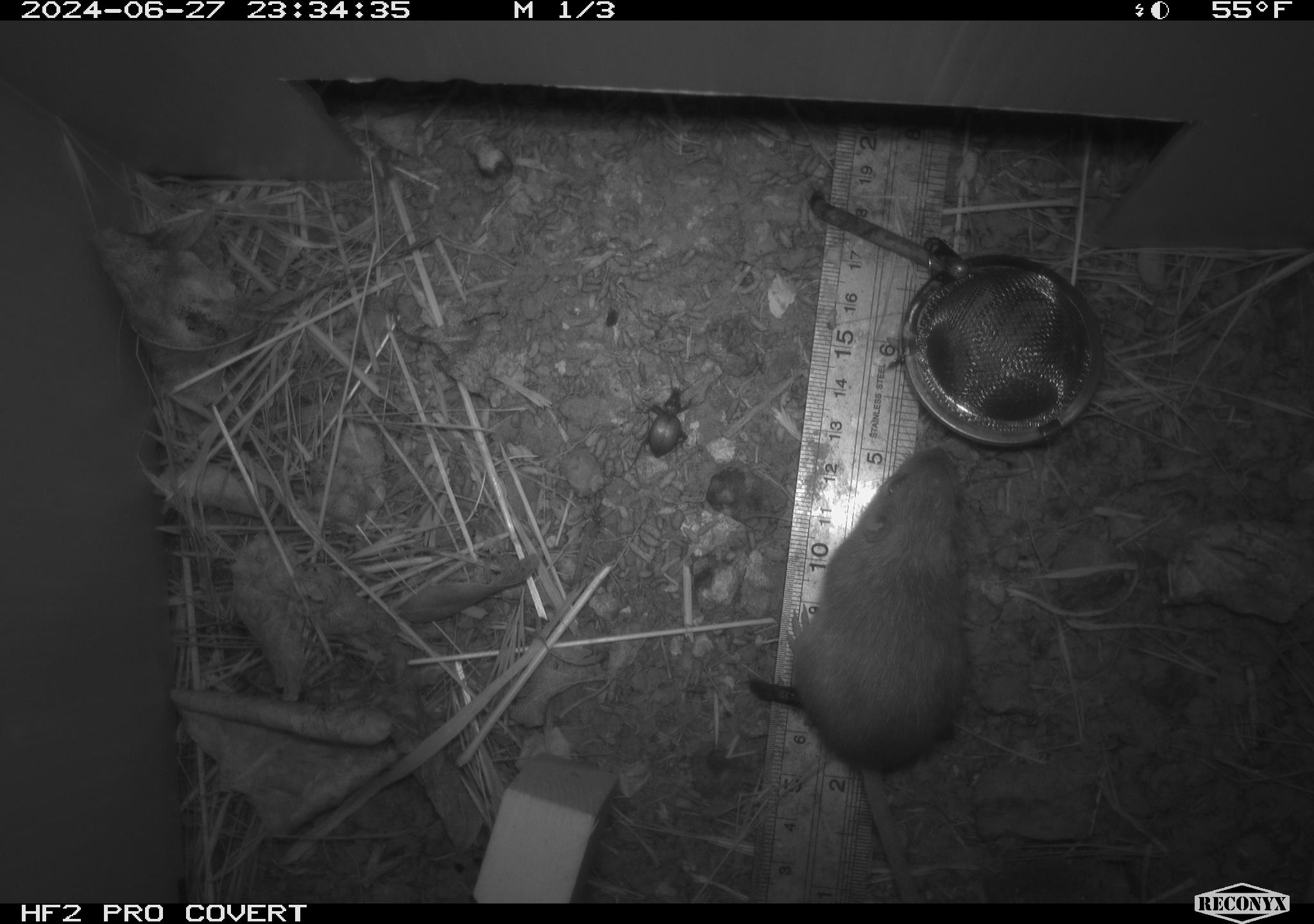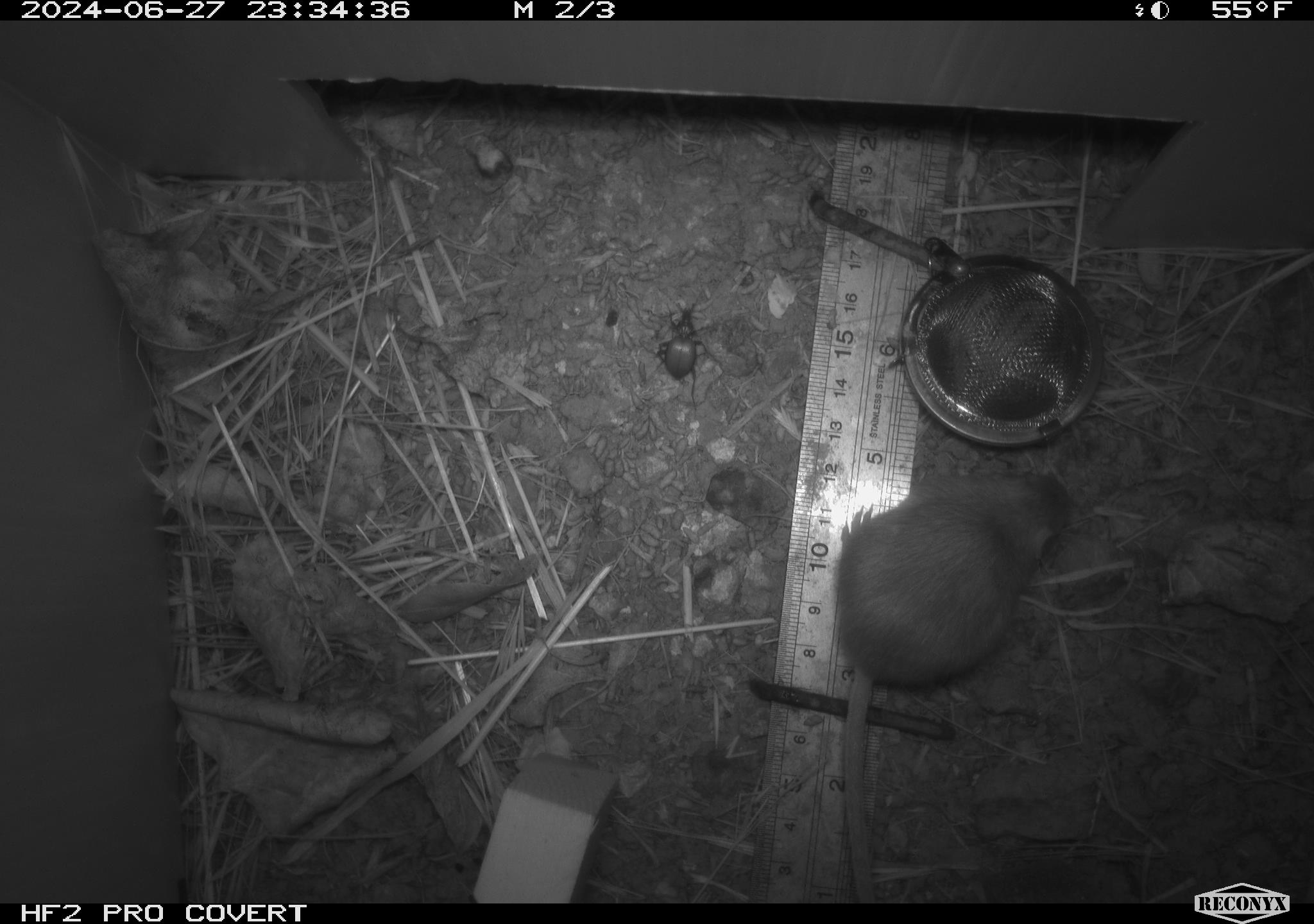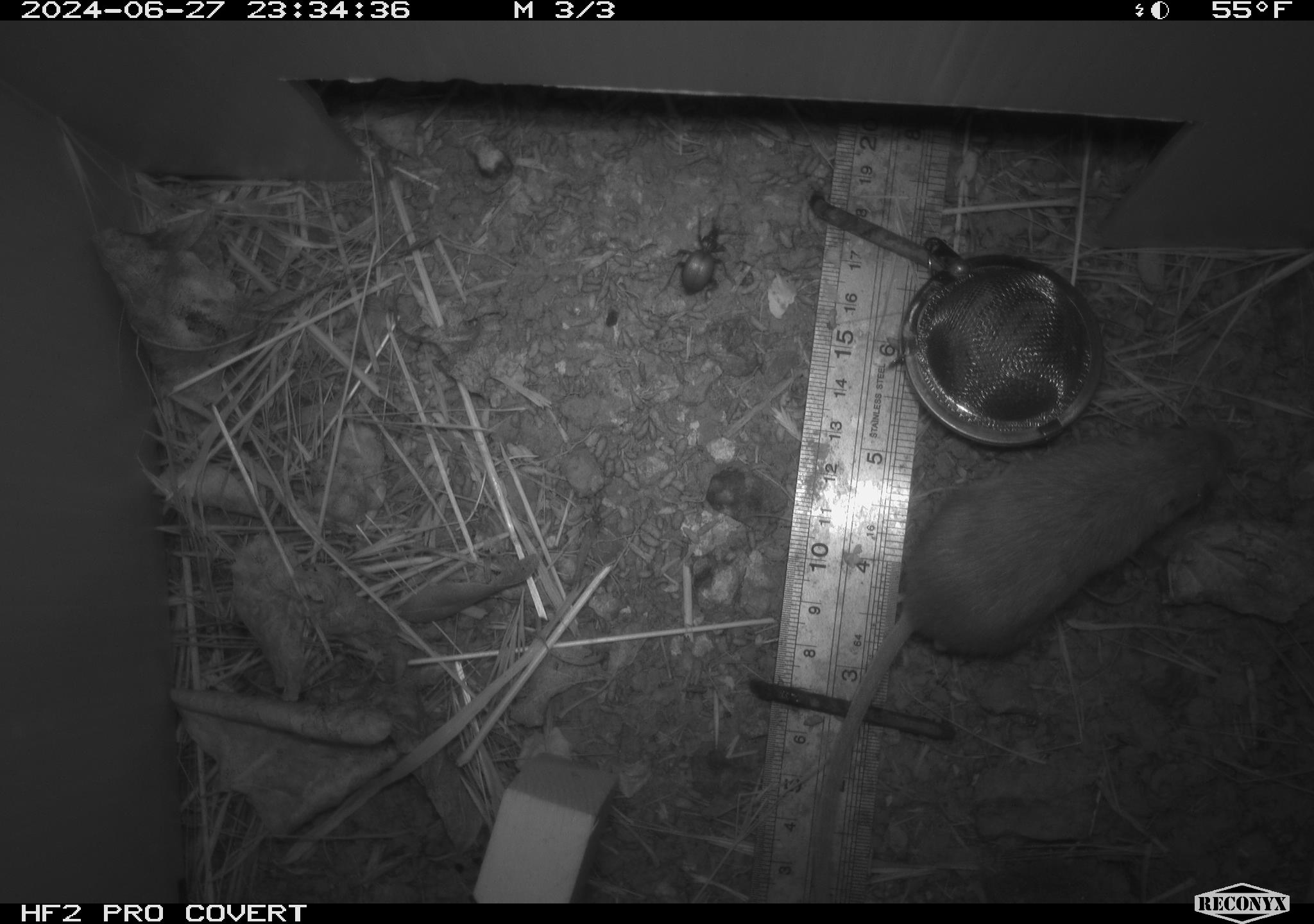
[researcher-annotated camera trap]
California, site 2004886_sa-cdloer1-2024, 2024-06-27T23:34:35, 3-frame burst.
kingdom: Animalia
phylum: Arthropoda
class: Insecta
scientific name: Insecta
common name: insect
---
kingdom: Animalia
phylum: Chordata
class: Mammalia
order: Rodentia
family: Heteromyidae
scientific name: Heteromyidae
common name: kangaroo rats and pocket mice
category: heteromyidae family